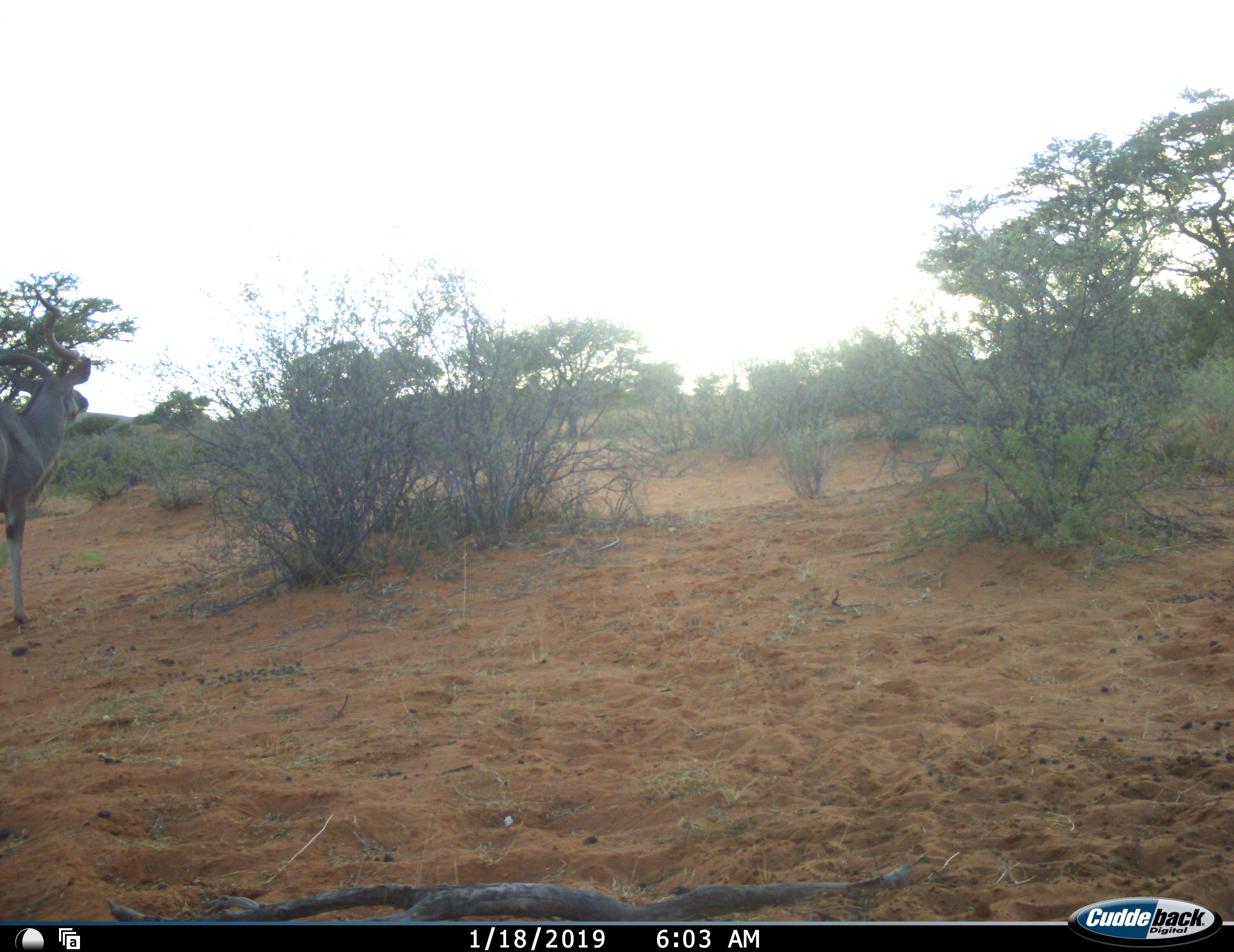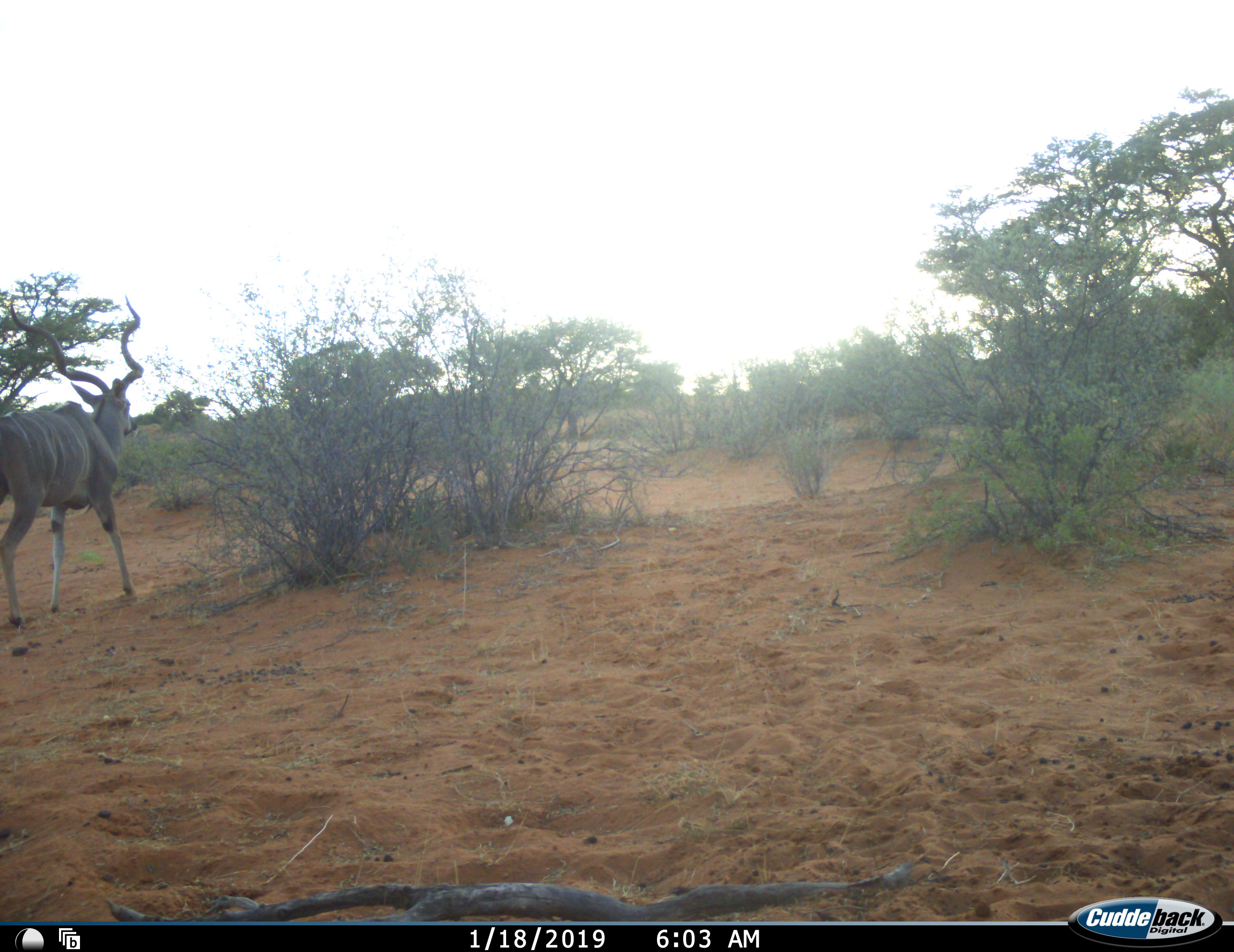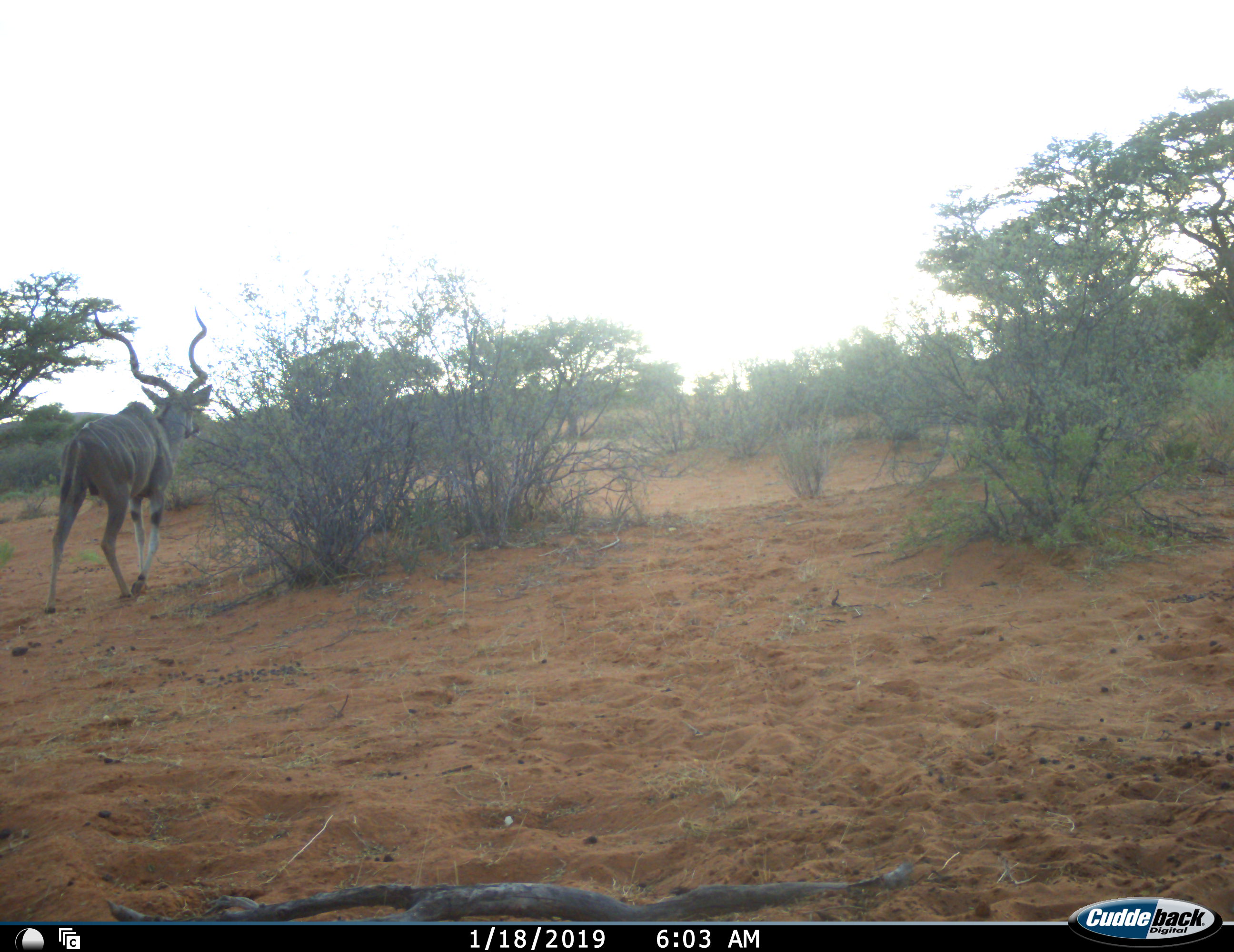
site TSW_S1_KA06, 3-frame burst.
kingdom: Animalia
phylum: Chordata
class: Mammalia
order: Artiodactyla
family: Bovidae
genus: Tragelaphus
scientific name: Tragelaphus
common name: kudu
Kudu (Tragelaphus), count 1. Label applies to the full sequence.